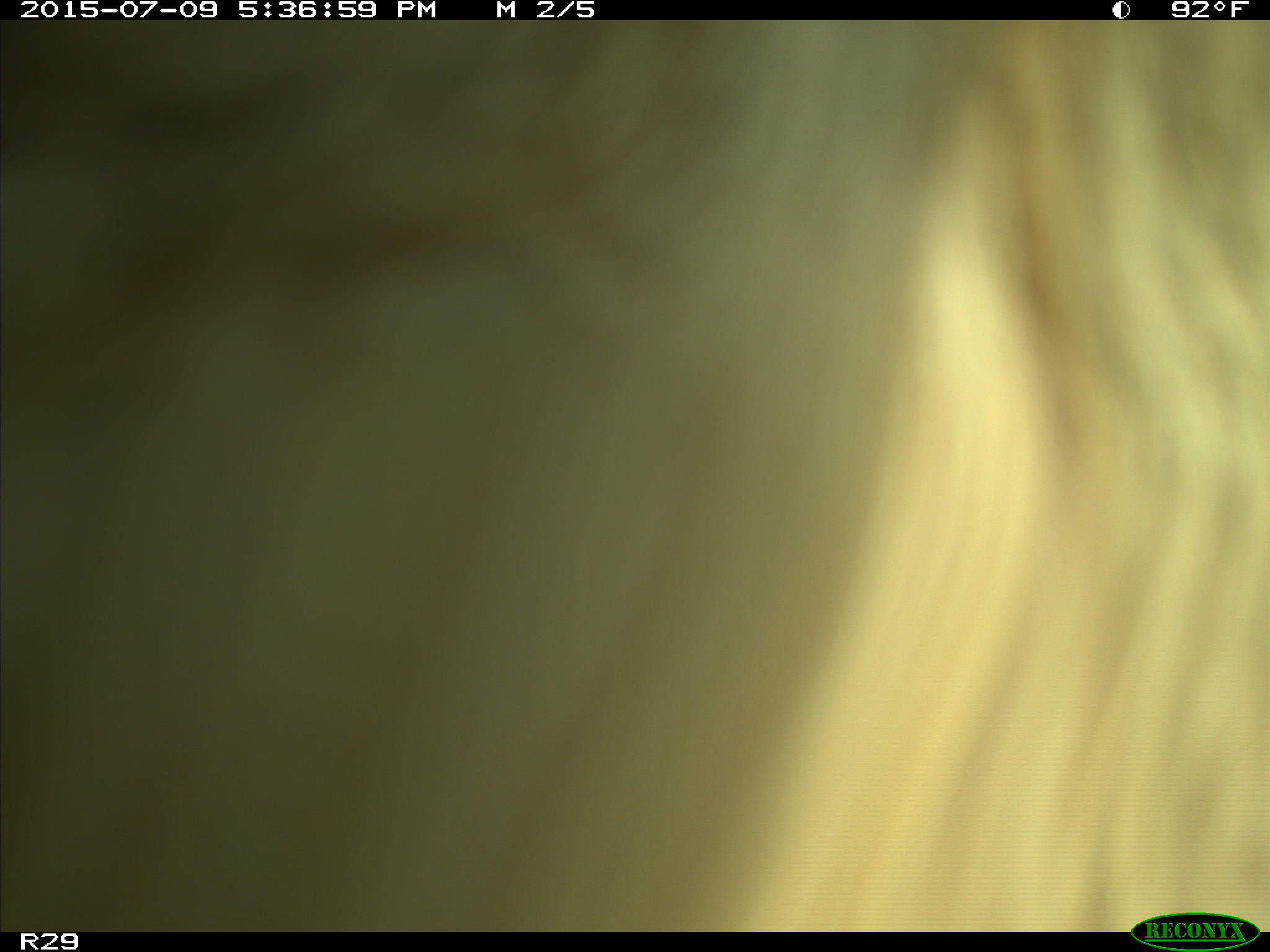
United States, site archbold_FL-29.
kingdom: Animalia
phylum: Chordata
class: Mammalia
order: Artiodactyla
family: Bovidae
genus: Bos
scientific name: Bos taurus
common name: domestic cow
Bos taurus (domestic cow).